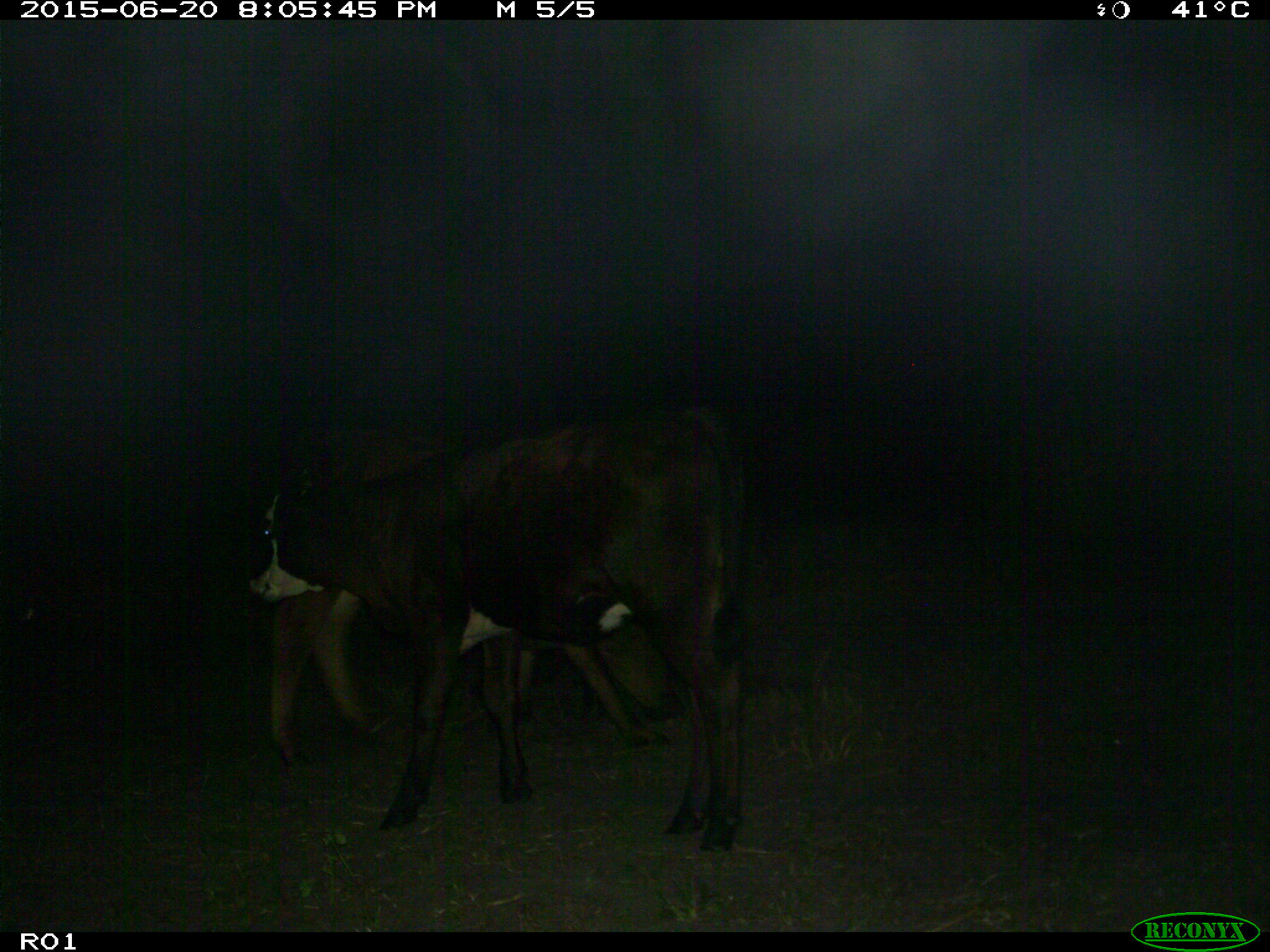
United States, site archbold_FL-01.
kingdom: Animalia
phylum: Chordata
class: Mammalia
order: Artiodactyla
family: Bovidae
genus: Bos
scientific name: Bos taurus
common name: domestic cow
Bos taurus (domestic cow).